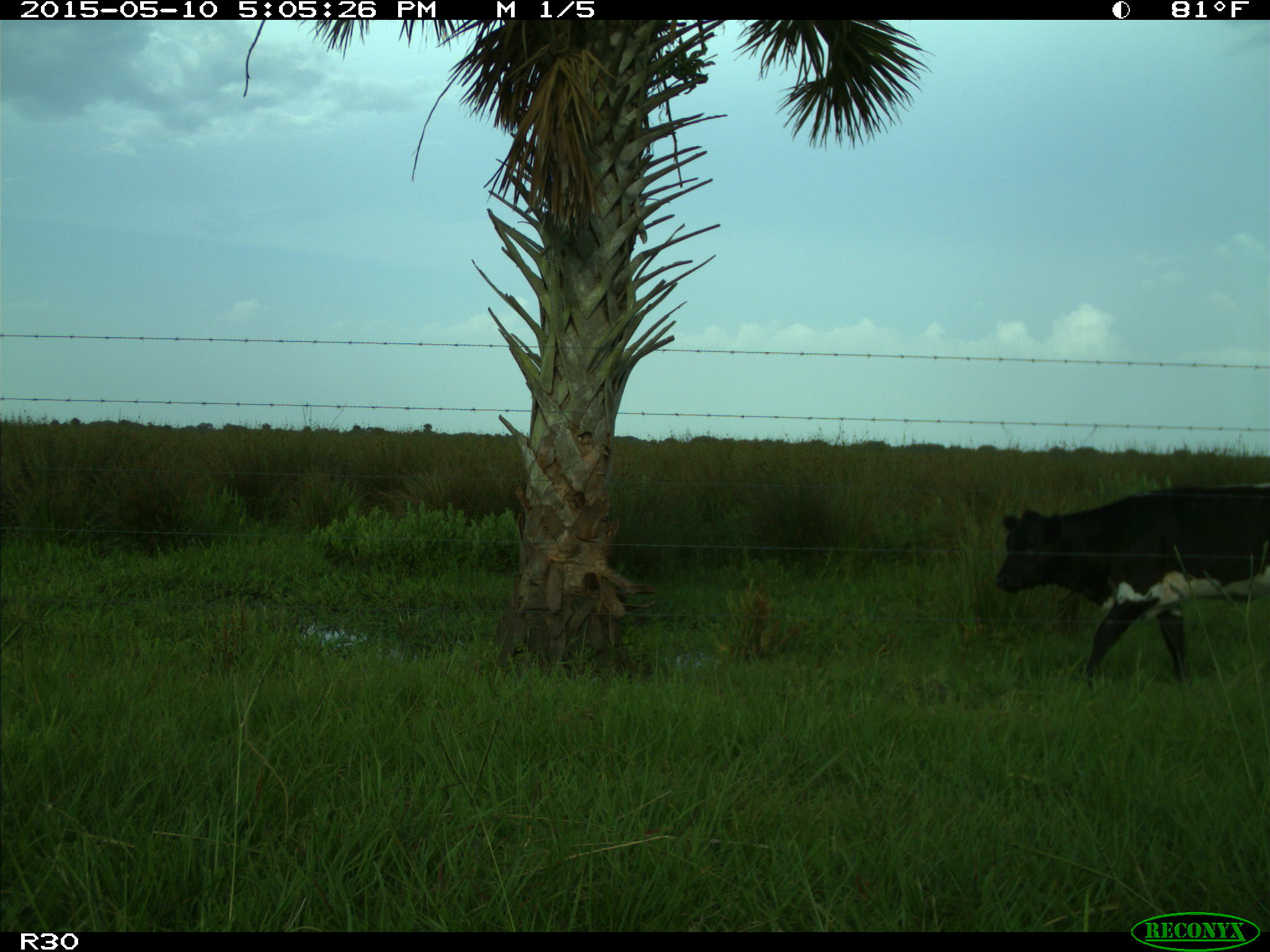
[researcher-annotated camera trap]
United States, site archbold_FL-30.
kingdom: Animalia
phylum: Chordata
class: Mammalia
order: Artiodactyla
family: Bovidae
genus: Bos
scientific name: Bos taurus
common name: domestic cow